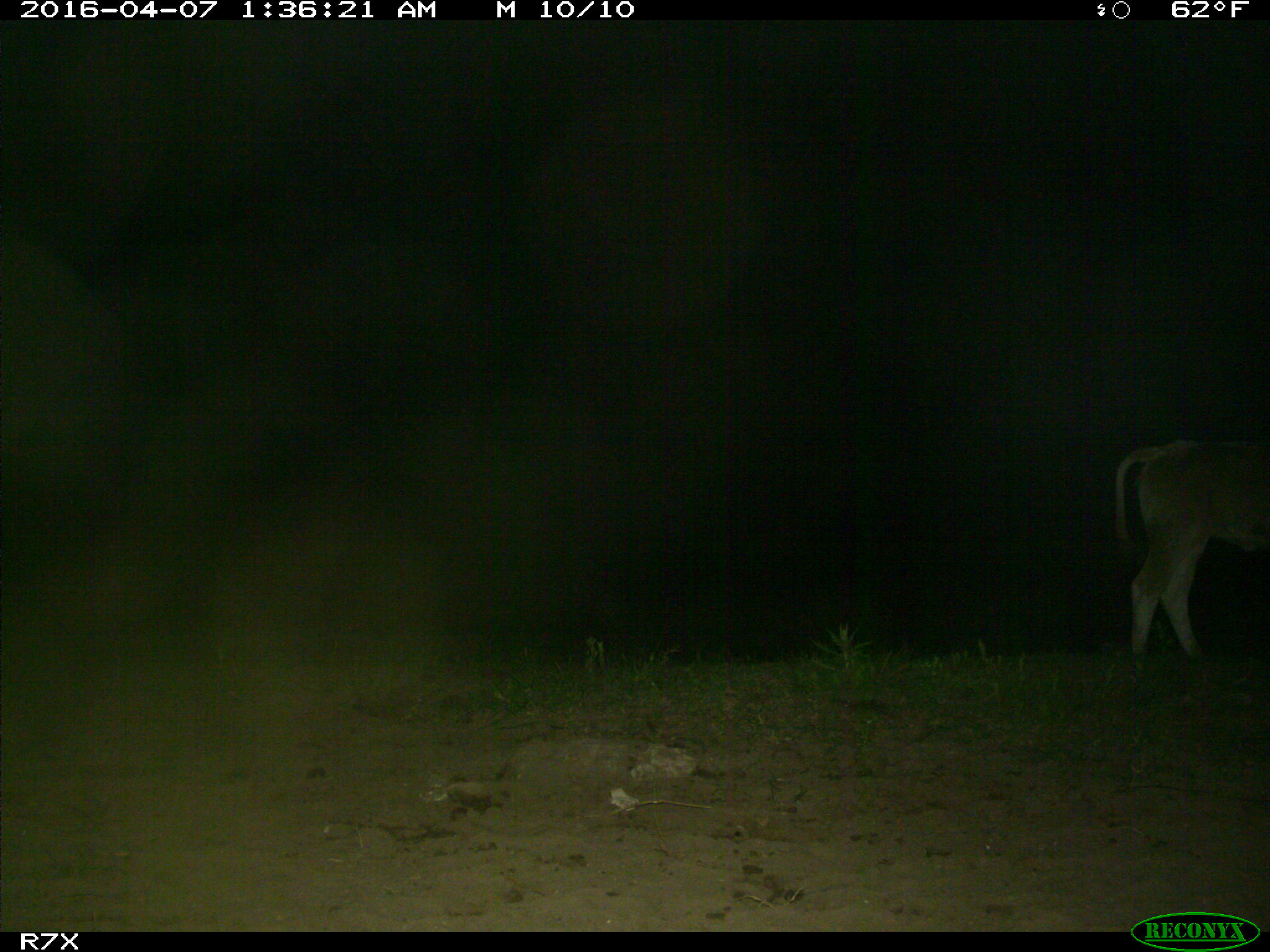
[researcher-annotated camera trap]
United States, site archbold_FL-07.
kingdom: Animalia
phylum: Chordata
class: Mammalia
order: Artiodactyla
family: Bovidae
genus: Bos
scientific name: Bos taurus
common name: domestic cow